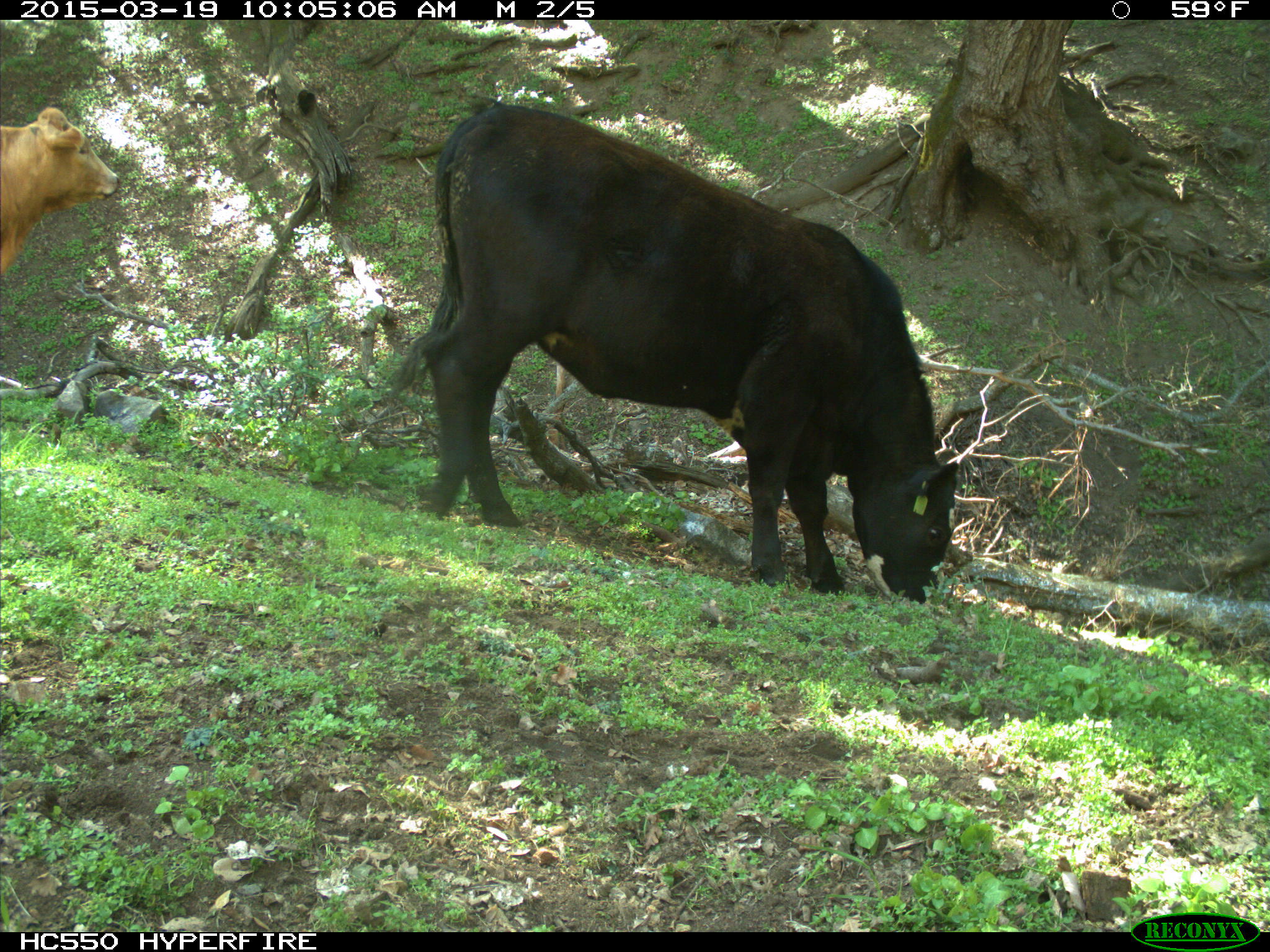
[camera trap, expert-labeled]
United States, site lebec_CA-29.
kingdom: Animalia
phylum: Chordata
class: Mammalia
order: Artiodactyla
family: Bovidae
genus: Bos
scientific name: Bos taurus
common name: domestic cow